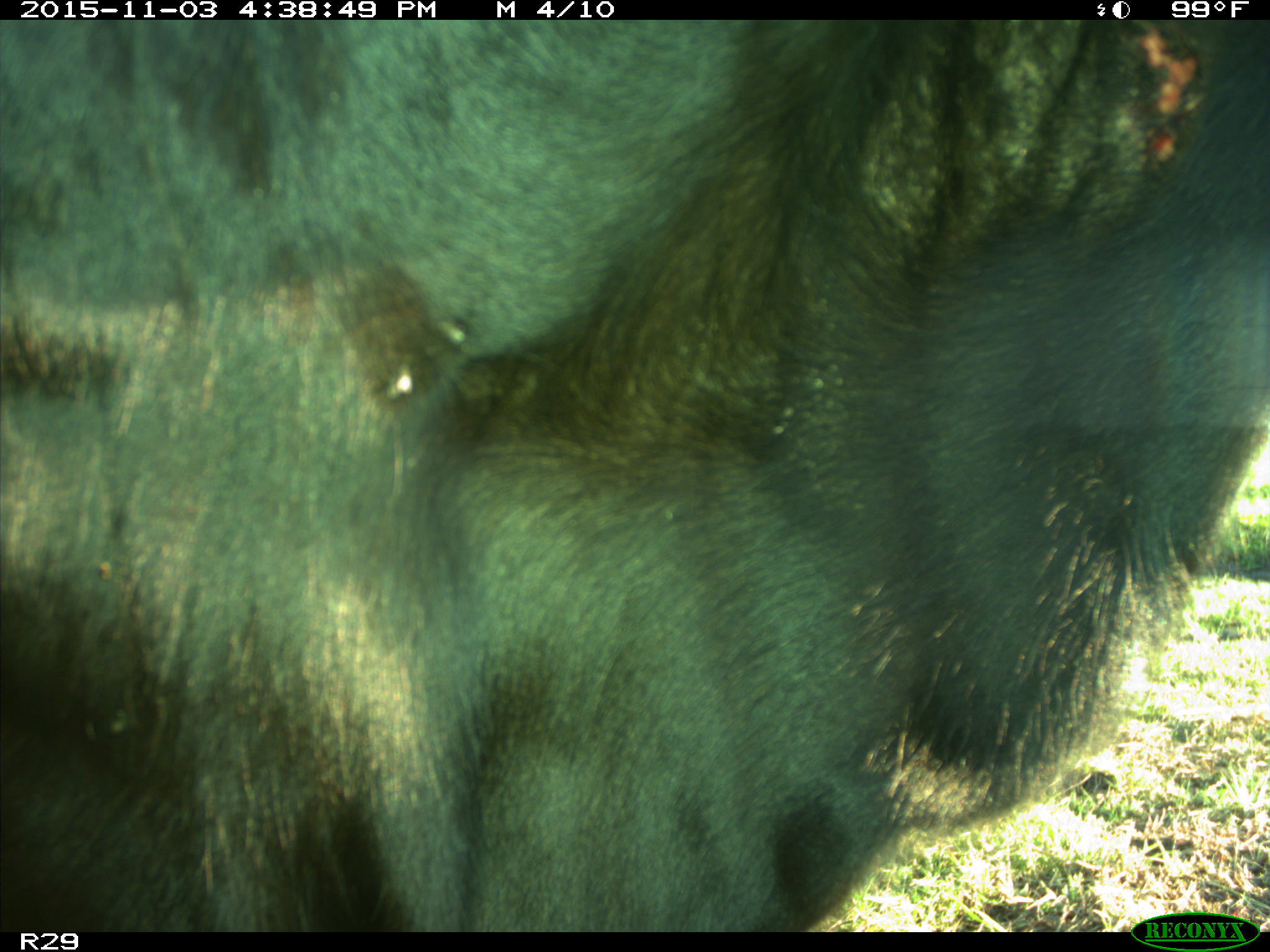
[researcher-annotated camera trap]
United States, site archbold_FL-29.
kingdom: Animalia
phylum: Chordata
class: Mammalia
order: Artiodactyla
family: Bovidae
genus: Bos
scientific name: Bos taurus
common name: domestic cow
Bos taurus (domestic cow).